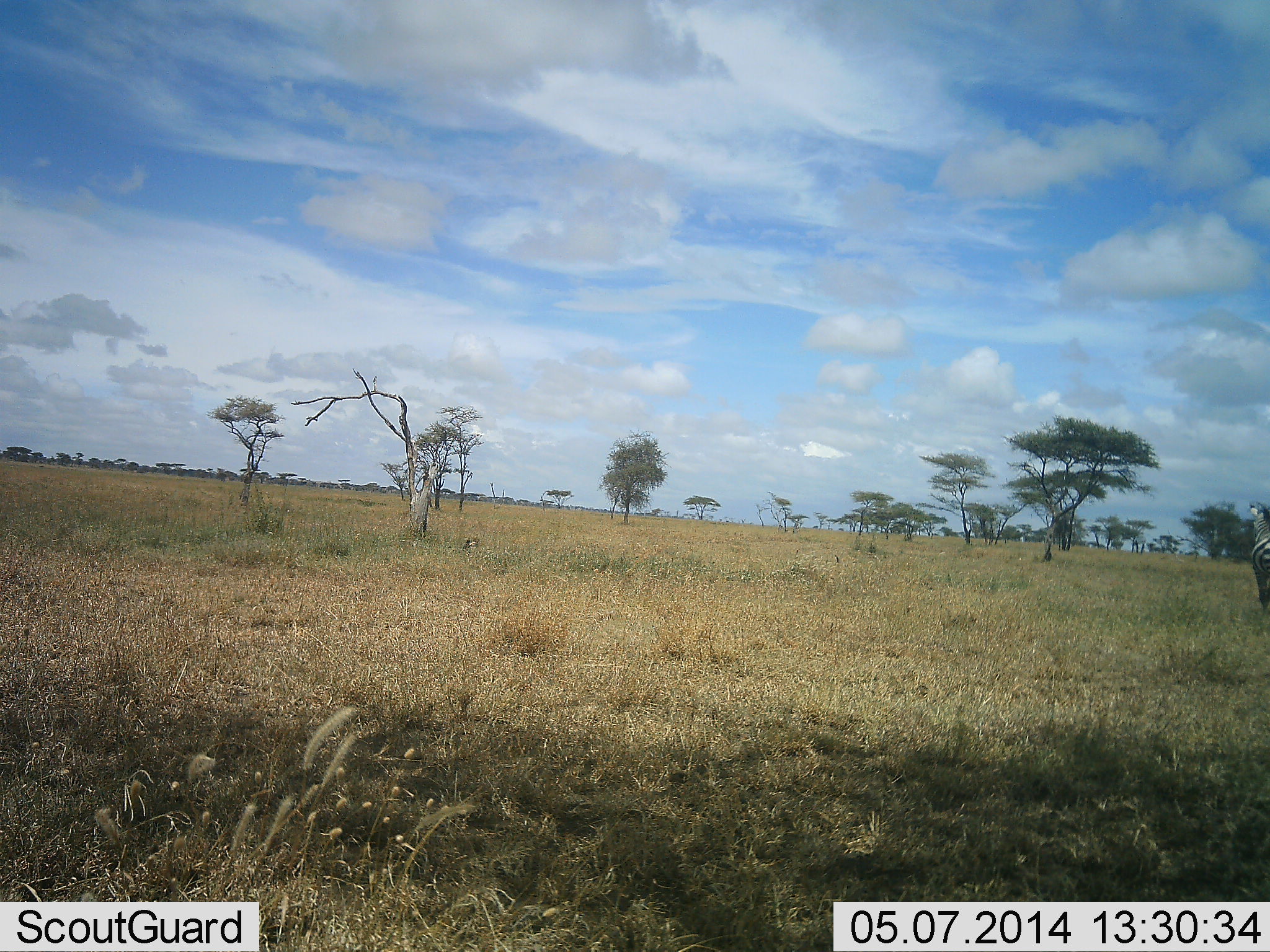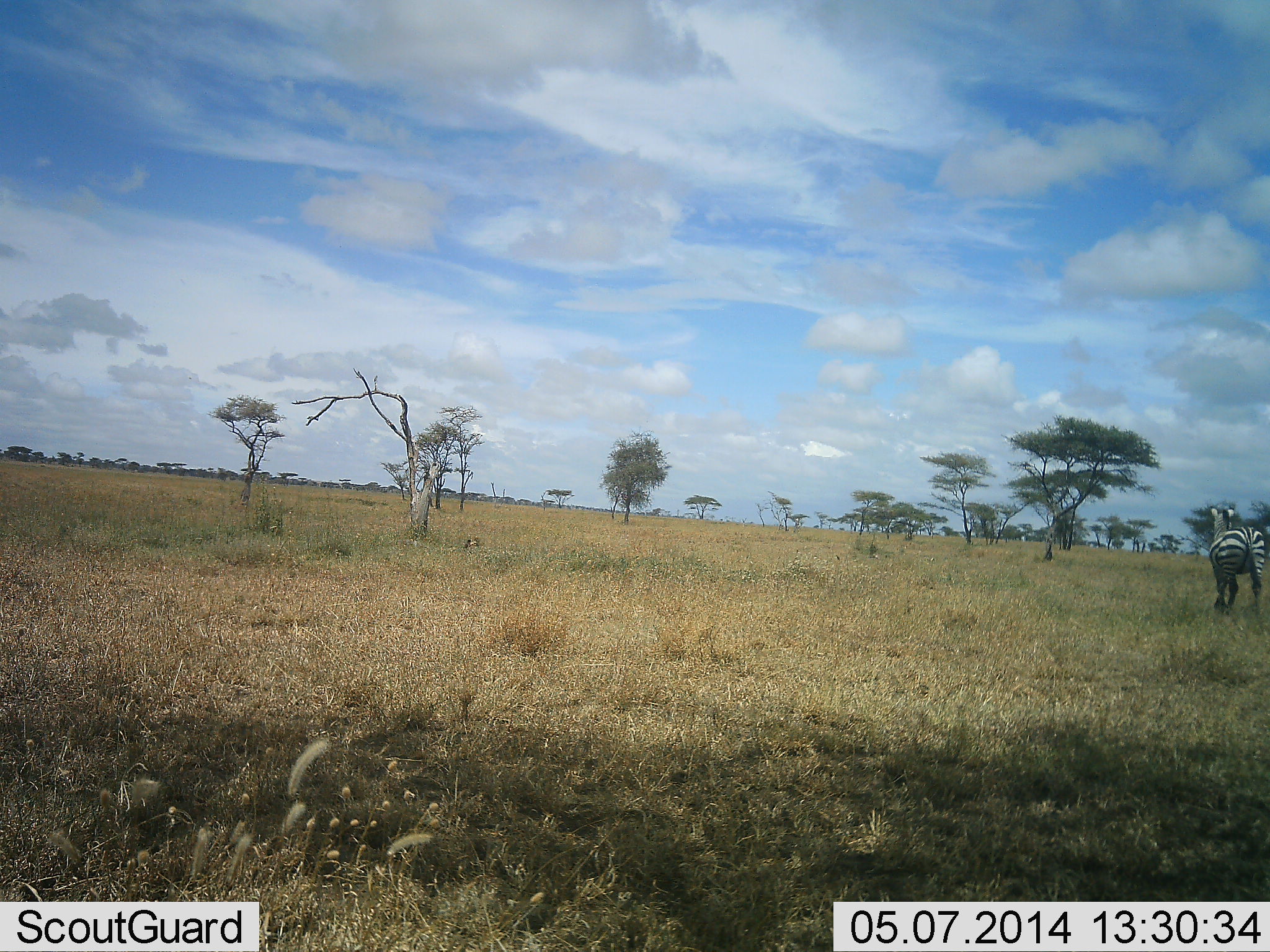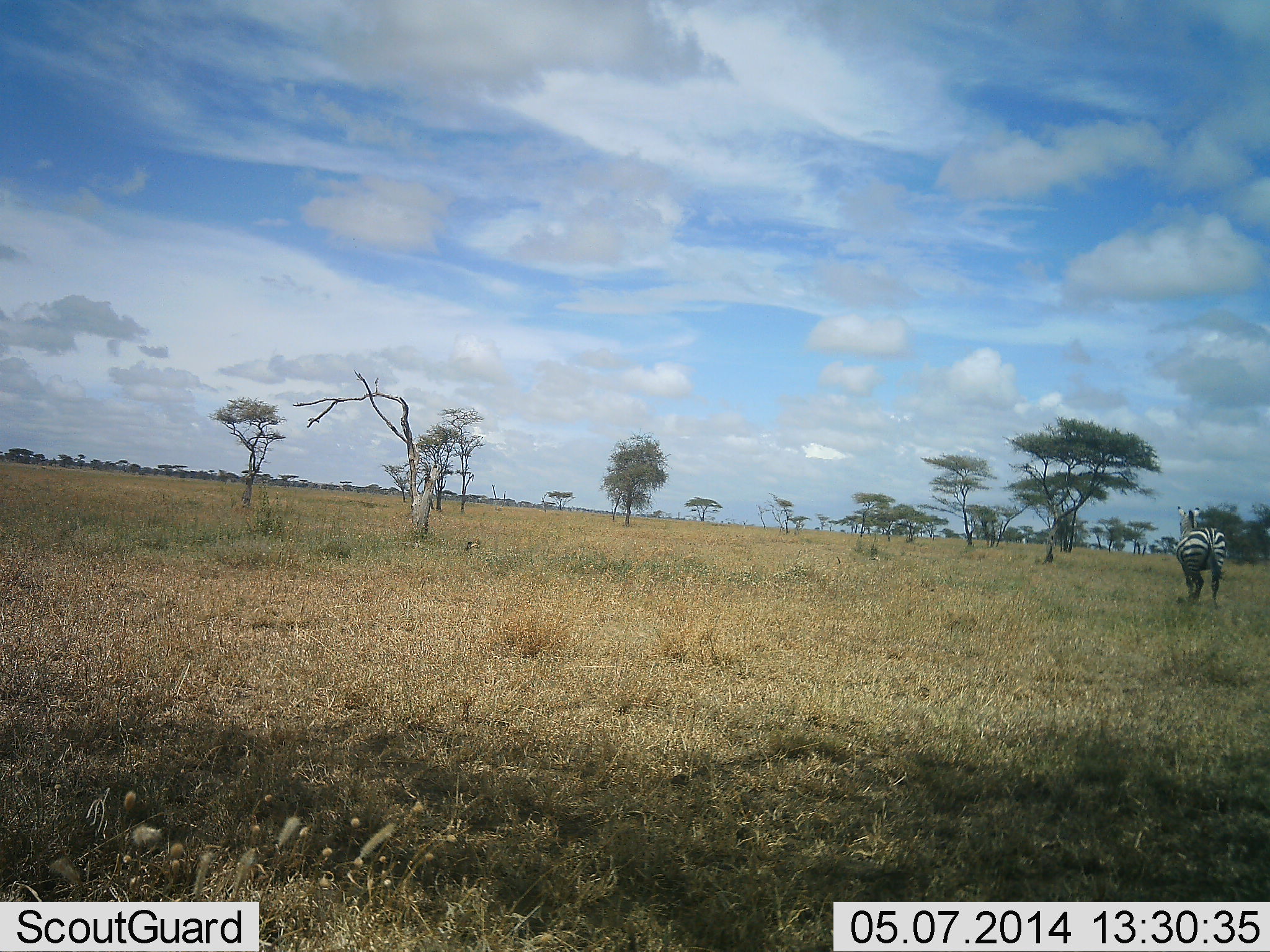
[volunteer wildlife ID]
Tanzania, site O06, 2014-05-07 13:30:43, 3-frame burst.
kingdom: Animalia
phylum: Chordata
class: Mammalia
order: Perissodactyla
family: Equidae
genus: Equus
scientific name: Equus quagga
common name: plains zebra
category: zebra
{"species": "zebra (plains zebra) (Equus quagga)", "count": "1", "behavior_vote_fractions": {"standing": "10%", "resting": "0%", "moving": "90%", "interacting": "0%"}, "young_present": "0%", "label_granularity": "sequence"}